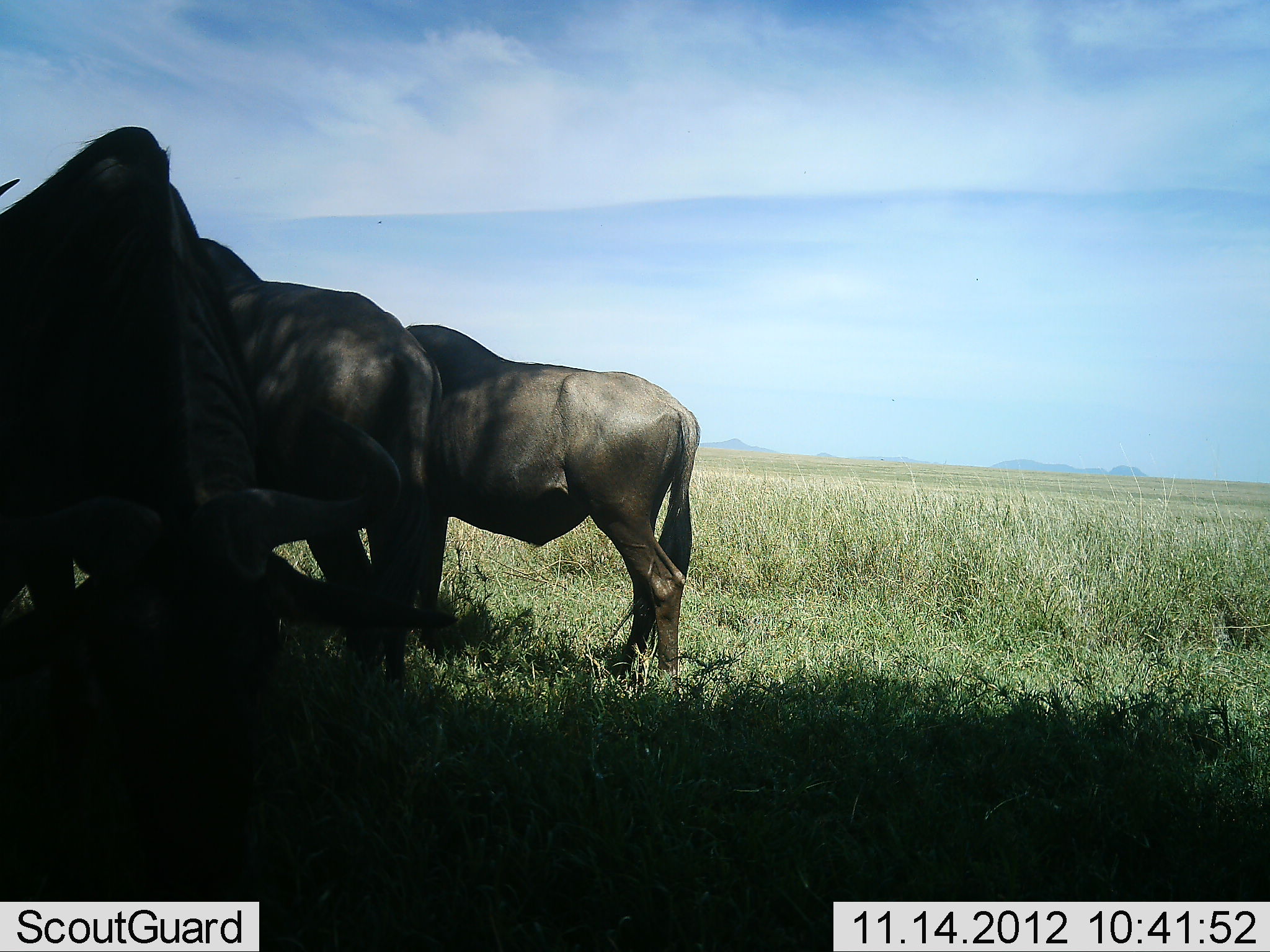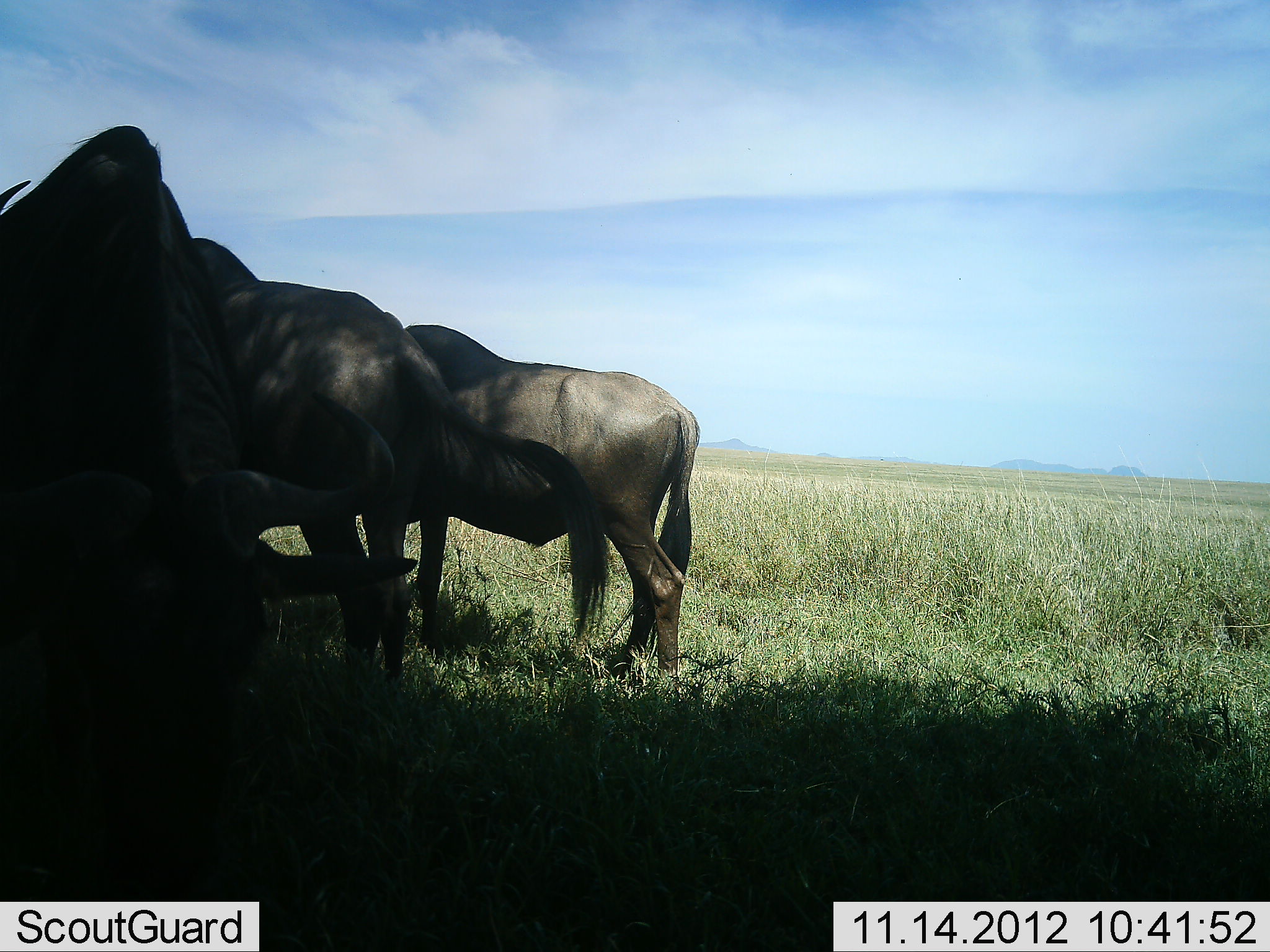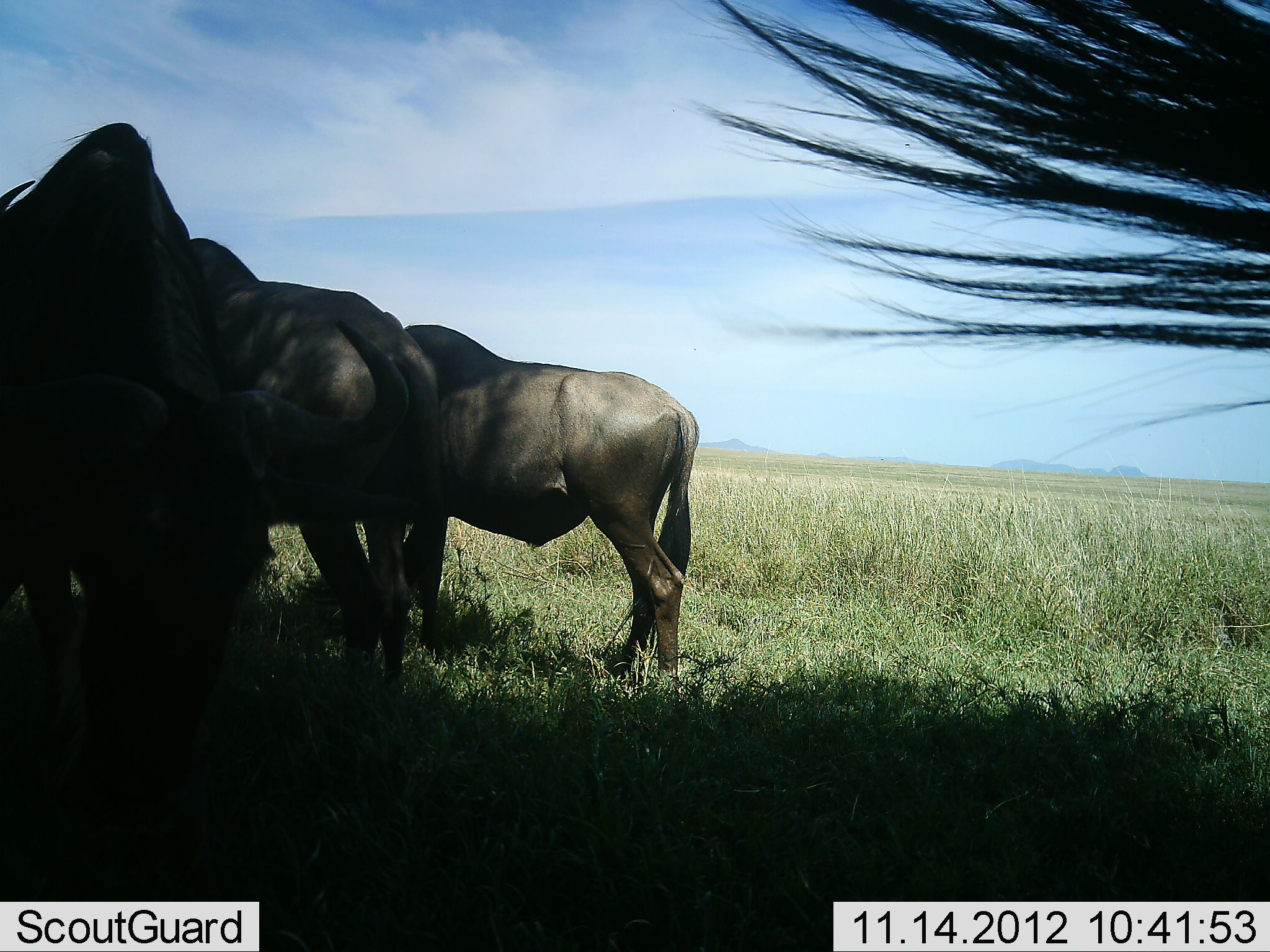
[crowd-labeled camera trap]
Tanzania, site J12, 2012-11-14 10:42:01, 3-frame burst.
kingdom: Animalia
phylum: Chordata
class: Mammalia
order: Artiodactyla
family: Bovidae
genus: Connochaetes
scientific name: Connochaetes taurinus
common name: blue wildebeest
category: wildebeest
Wildebeest (blue wildebeest) (Connochaetes taurinus), count 4. Behavior (volunteer vote fractions): standing 80%, resting 20%, moving 0%, interacting 0%. Young present (vote fraction): 0%. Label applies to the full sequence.